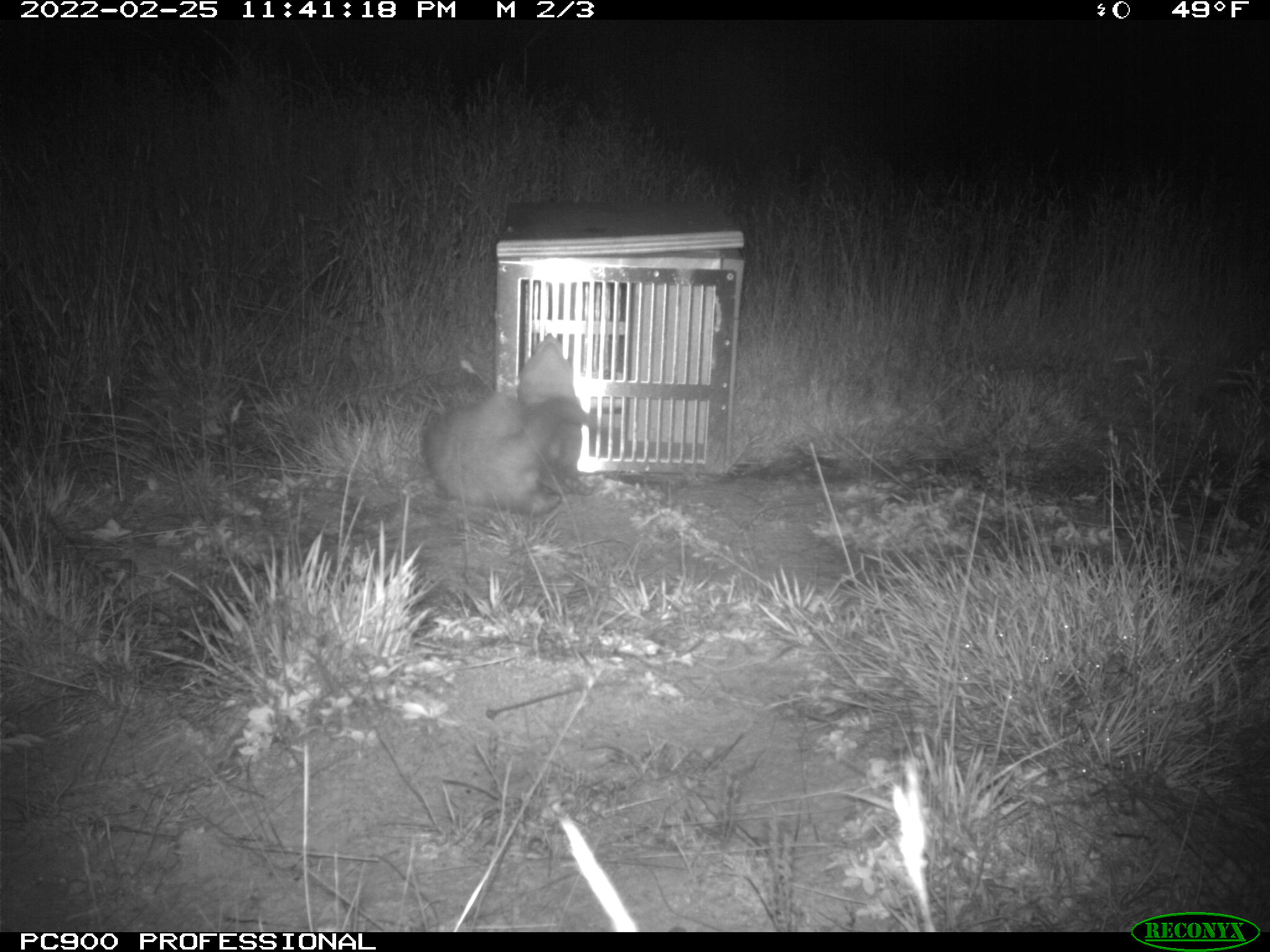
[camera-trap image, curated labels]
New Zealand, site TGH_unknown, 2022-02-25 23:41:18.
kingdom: Animalia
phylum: Chordata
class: Mammalia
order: Carnivora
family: Mustelidae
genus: Mustela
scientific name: Mustela furo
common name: ferret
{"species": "ferret (Mustela furo)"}